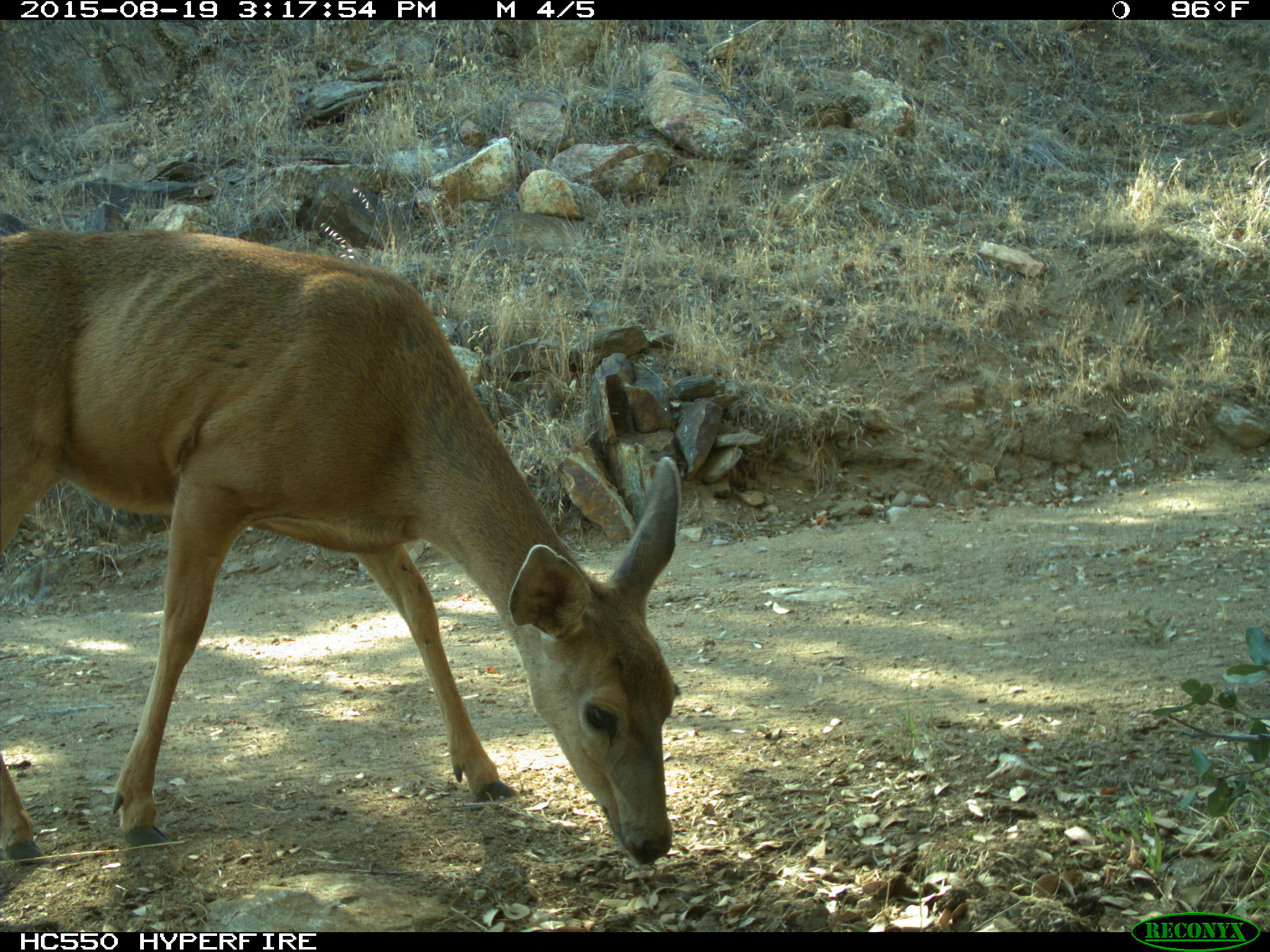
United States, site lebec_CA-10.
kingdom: Animalia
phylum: Chordata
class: Mammalia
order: Artiodactyla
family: Cervidae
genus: Odocoileus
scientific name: Odocoileus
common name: deer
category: unidentified deer